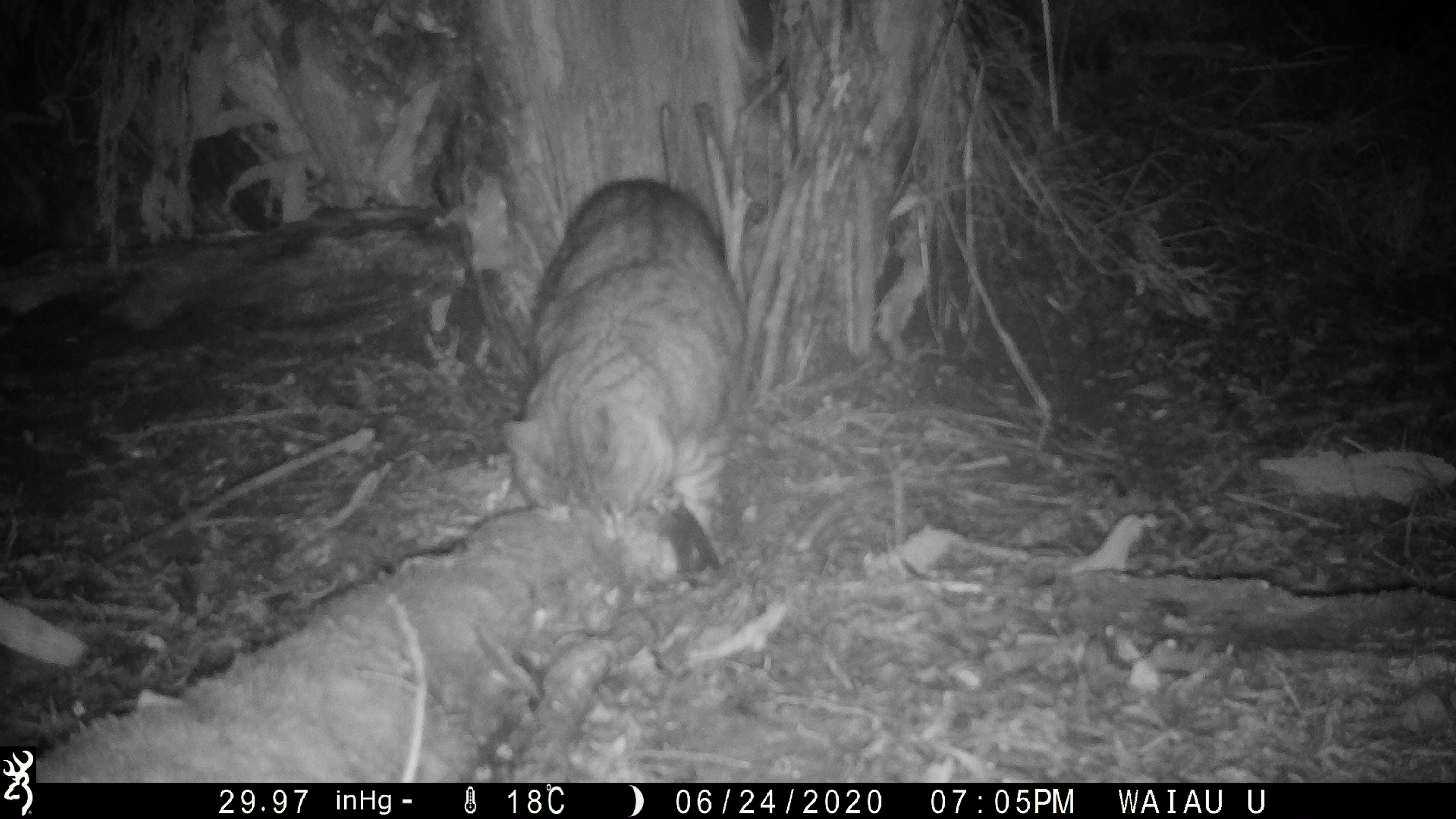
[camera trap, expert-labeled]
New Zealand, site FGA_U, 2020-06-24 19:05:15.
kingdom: Animalia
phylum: Chordata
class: Mammalia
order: Carnivora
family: Felidae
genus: Felis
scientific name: Felis catus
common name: domestic cat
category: cat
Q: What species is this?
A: Cat (domestic cat) (Felis catus).